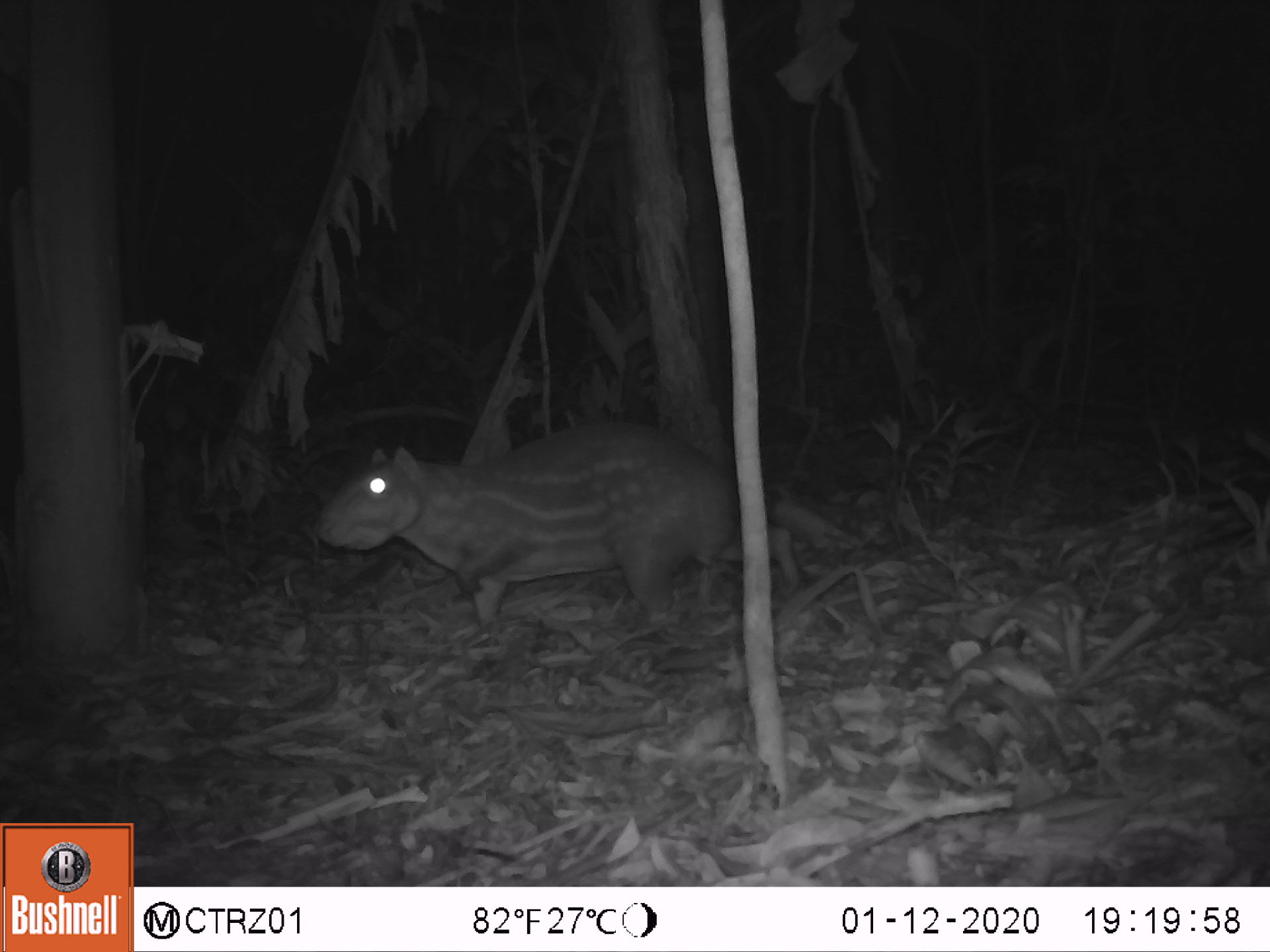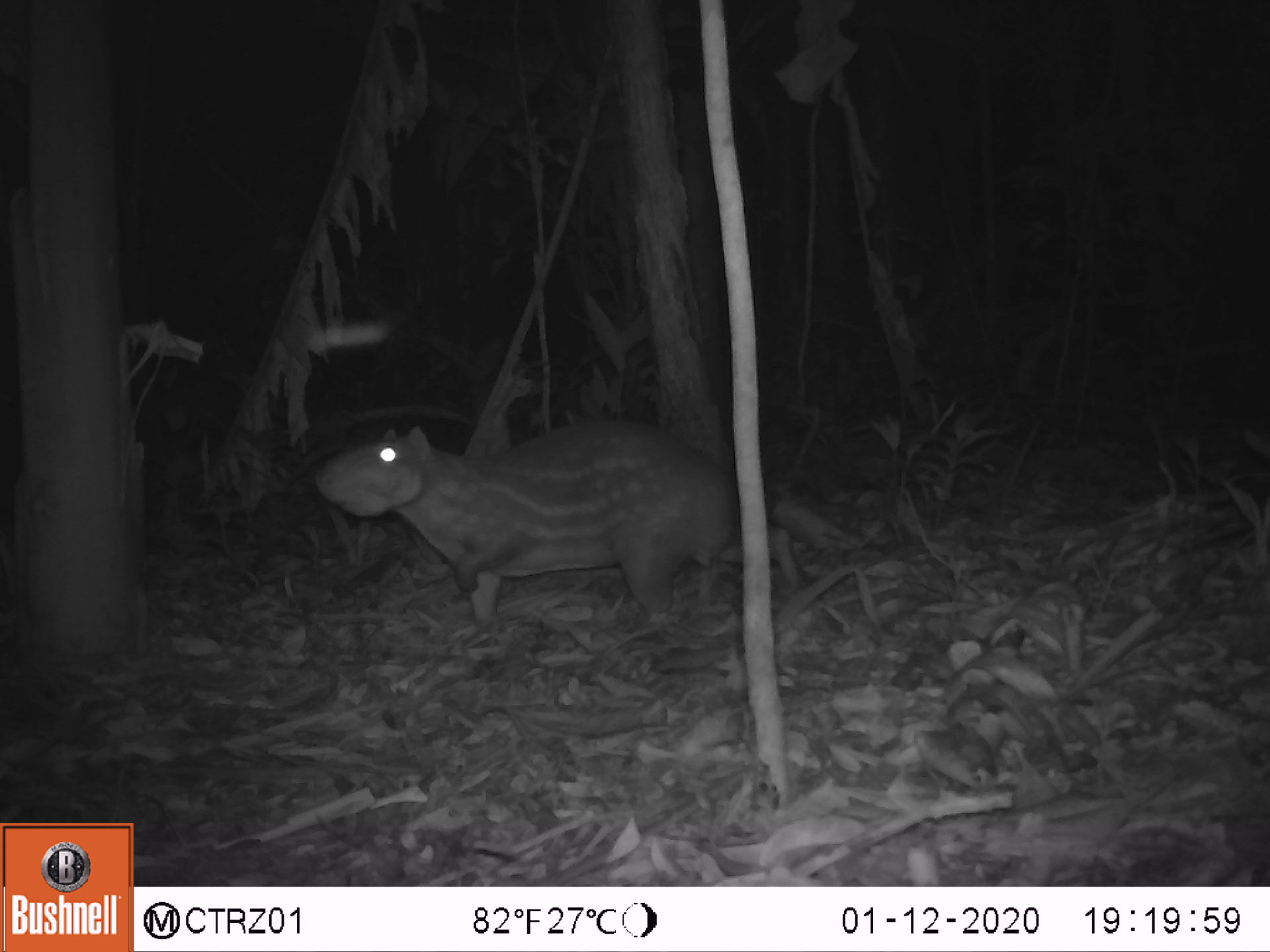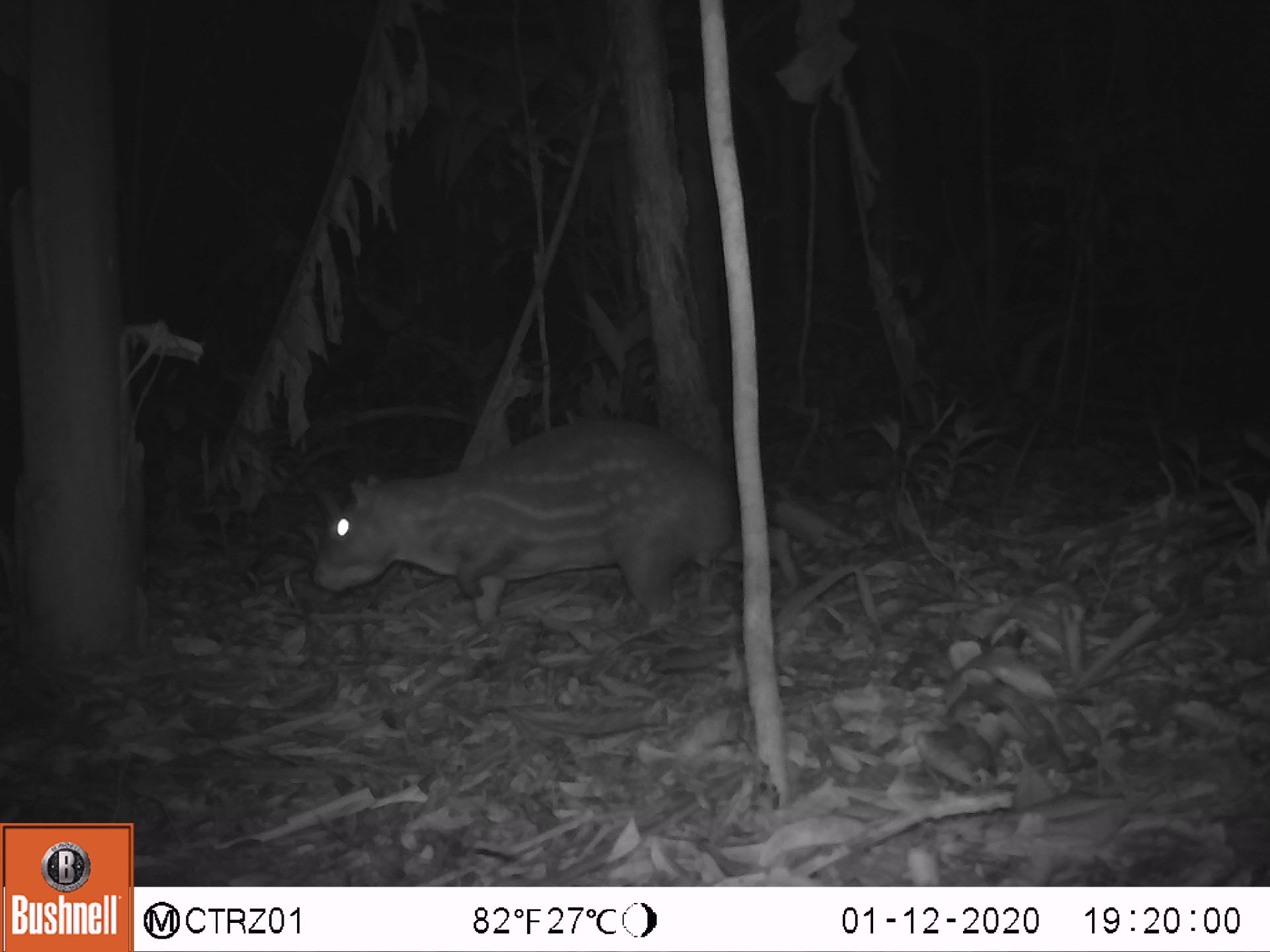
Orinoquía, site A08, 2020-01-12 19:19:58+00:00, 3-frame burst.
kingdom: Animalia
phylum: Chordata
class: Mammalia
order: Rodentia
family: Cuniculidae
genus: Cuniculus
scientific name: Cuniculus paca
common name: spotted paca